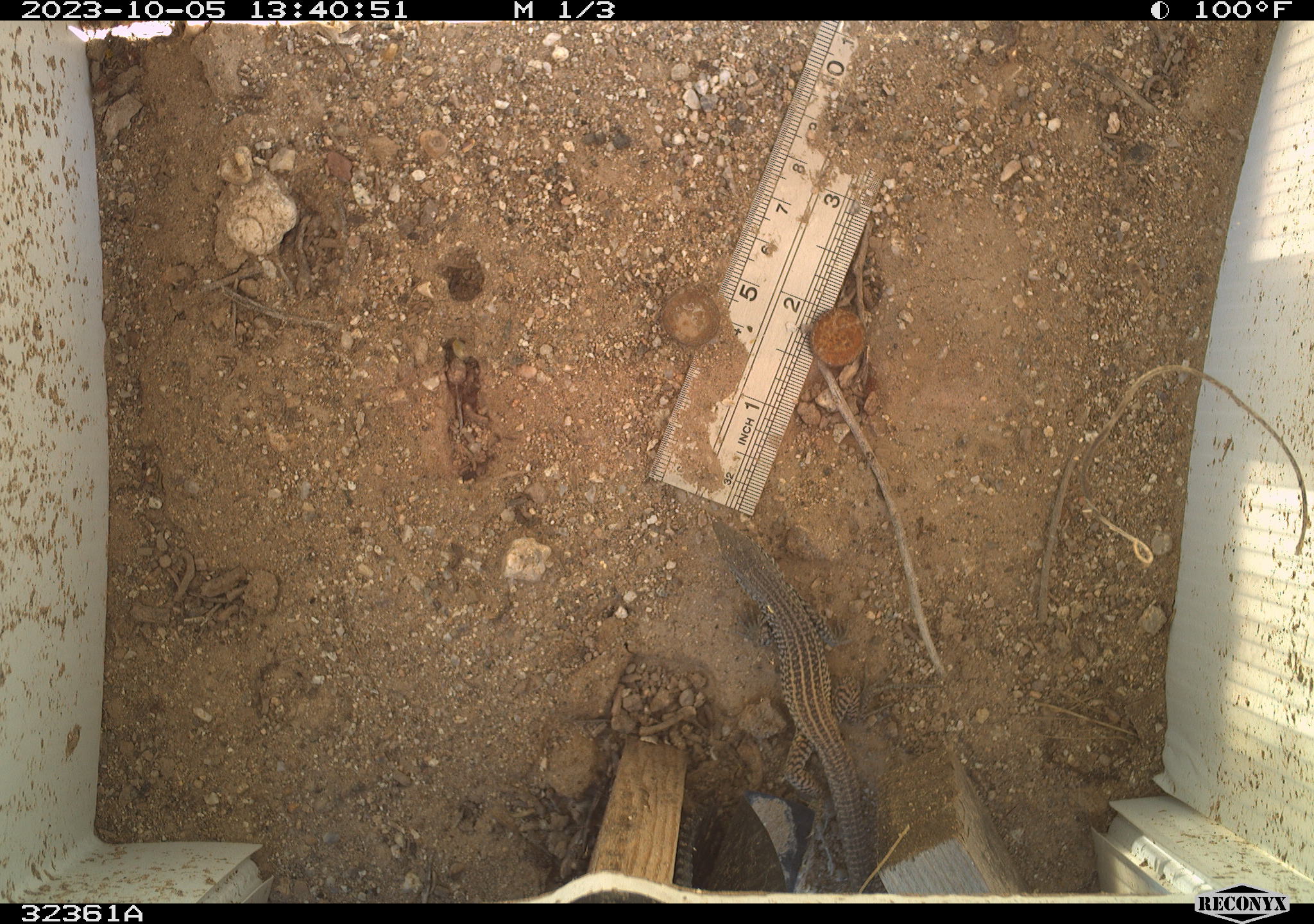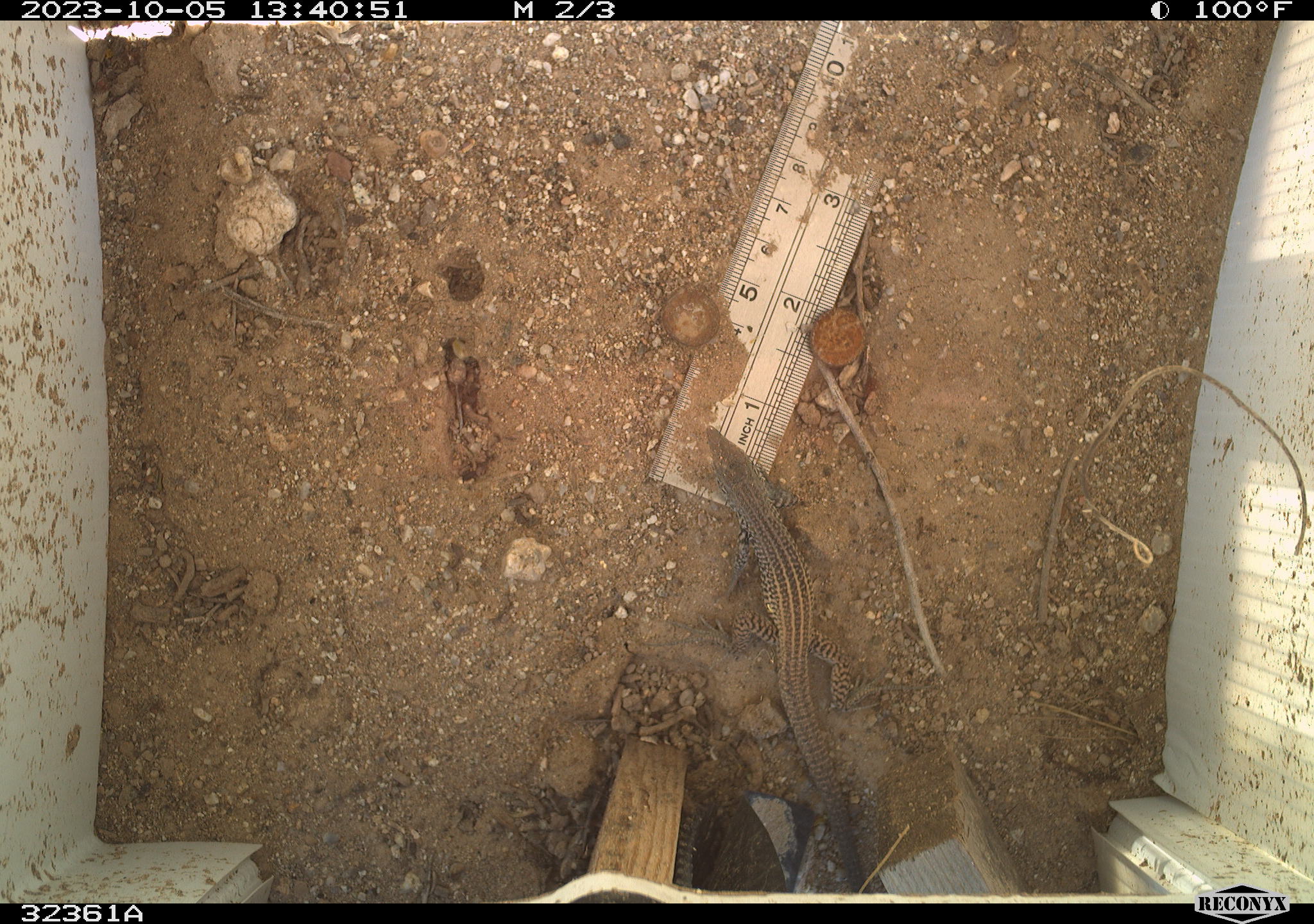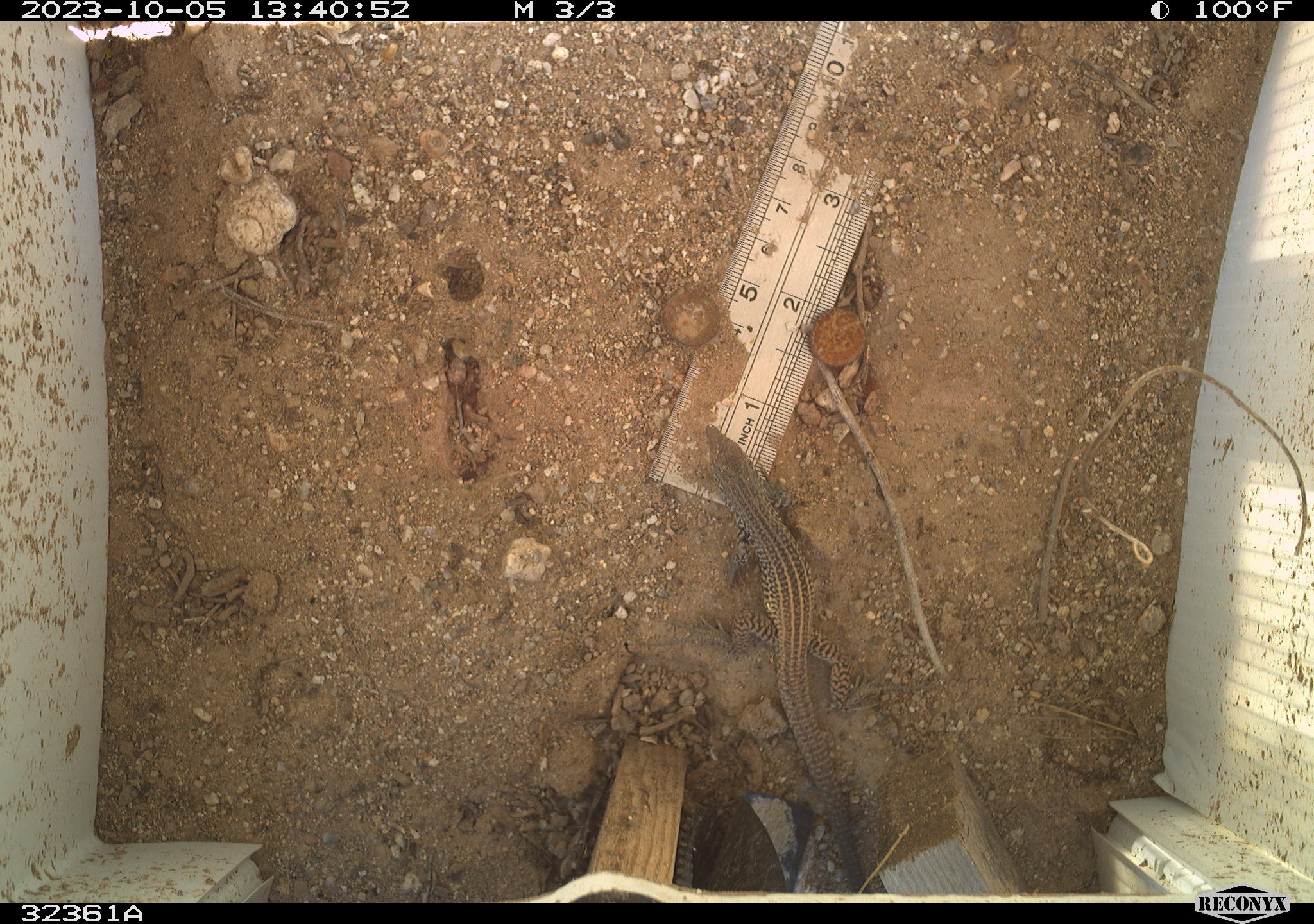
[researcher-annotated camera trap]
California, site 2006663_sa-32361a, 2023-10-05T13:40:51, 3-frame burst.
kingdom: Animalia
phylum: Chordata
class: Reptilia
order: Squamata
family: Teiidae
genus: Aspidoscelis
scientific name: Aspidoscelis tigris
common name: western whiptail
Western whiptail (Aspidoscelis tigris).